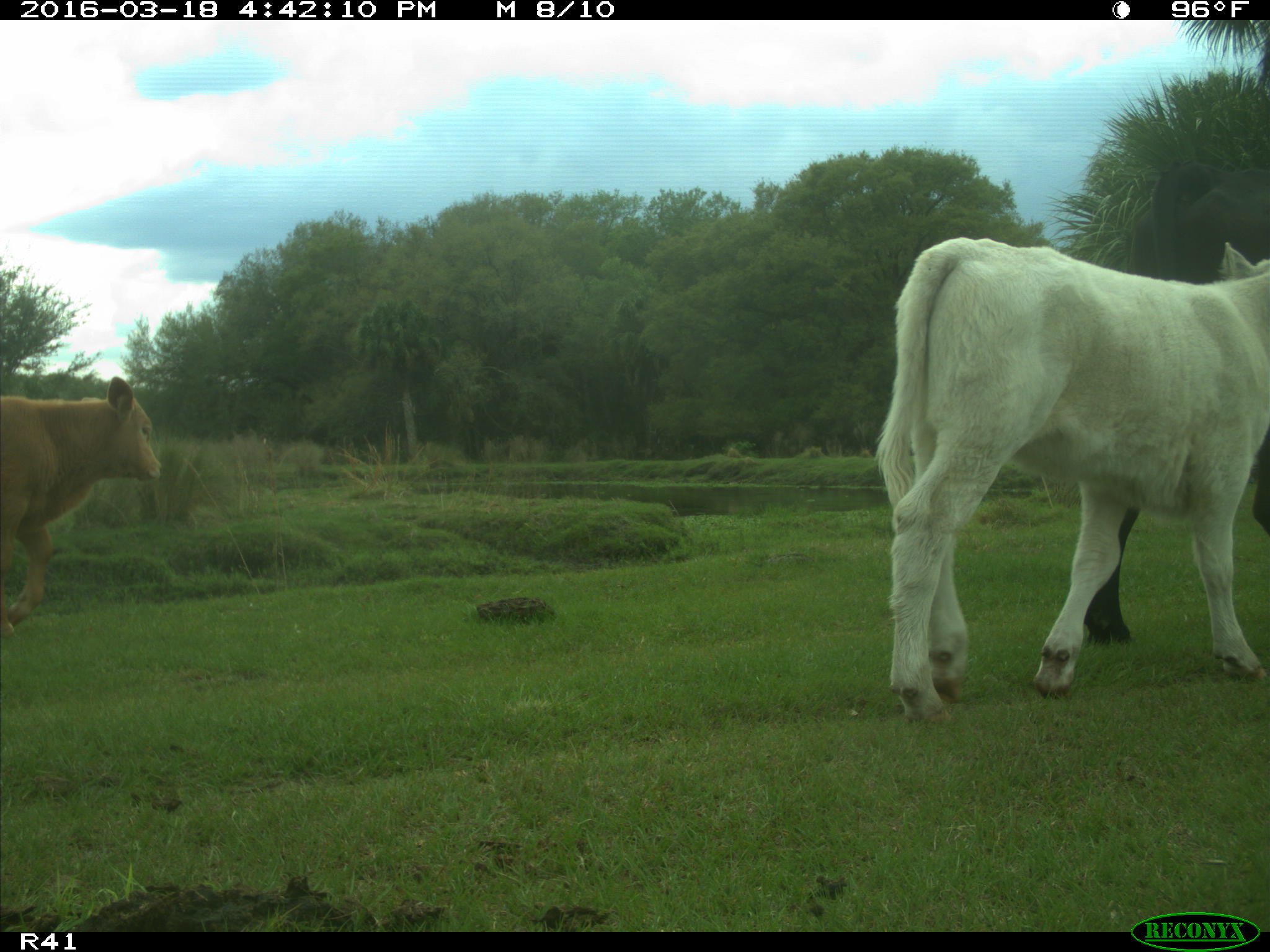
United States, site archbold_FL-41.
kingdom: Animalia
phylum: Chordata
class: Mammalia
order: Artiodactyla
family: Bovidae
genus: Bos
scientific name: Bos taurus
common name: domestic cow